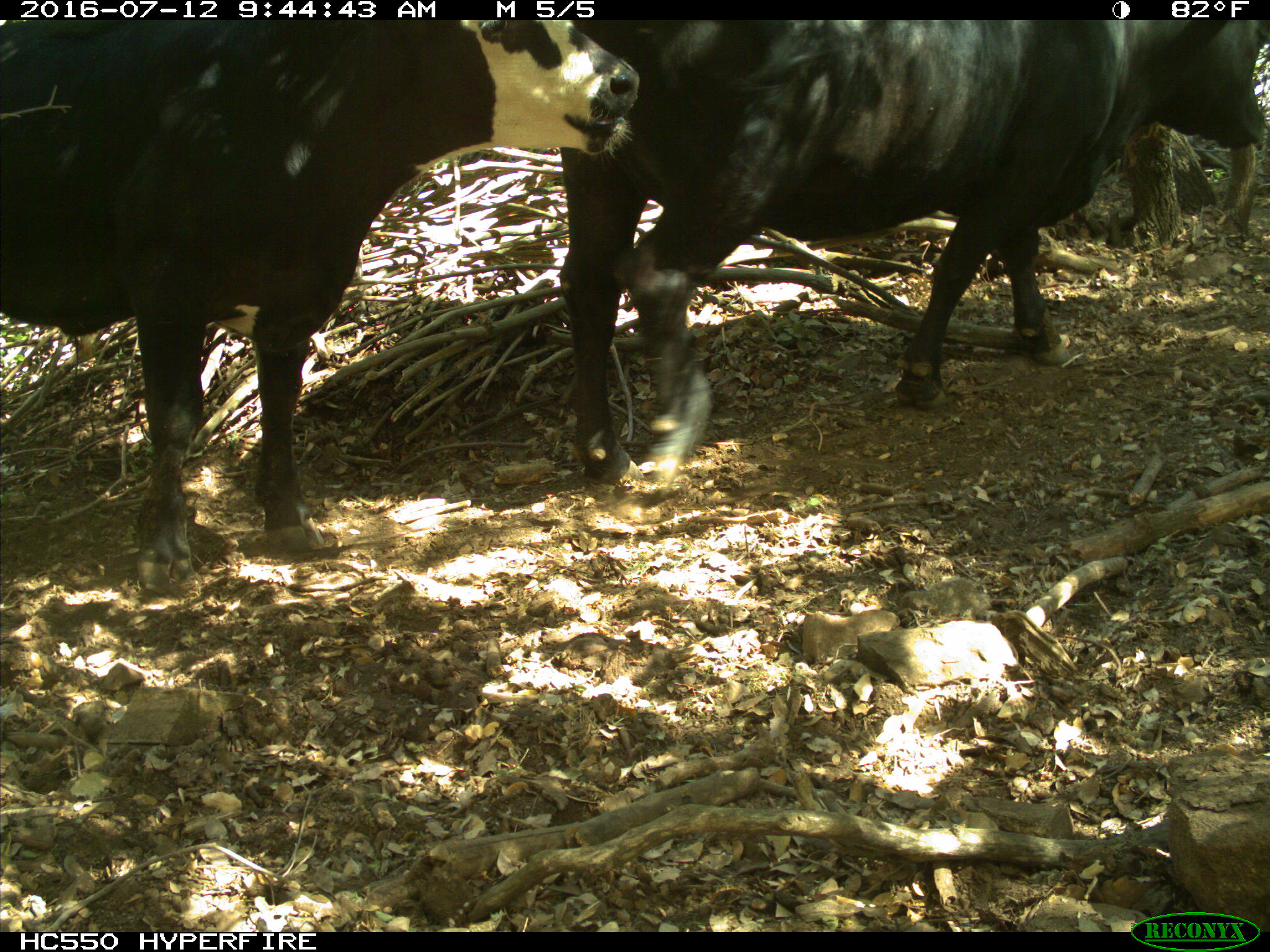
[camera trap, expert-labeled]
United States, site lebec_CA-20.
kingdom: Animalia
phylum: Chordata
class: Mammalia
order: Artiodactyla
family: Bovidae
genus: Bos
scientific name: Bos taurus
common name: domestic cow